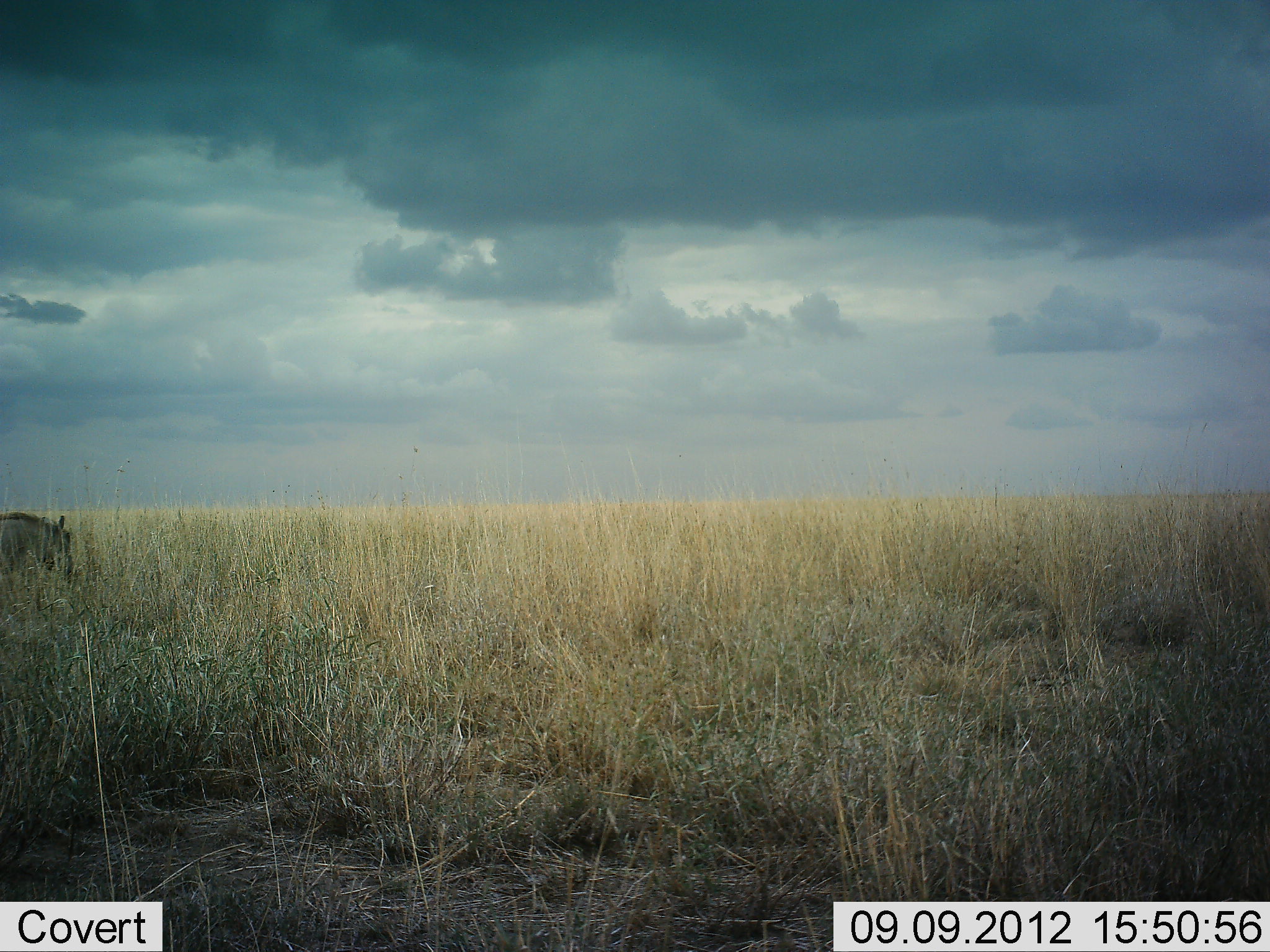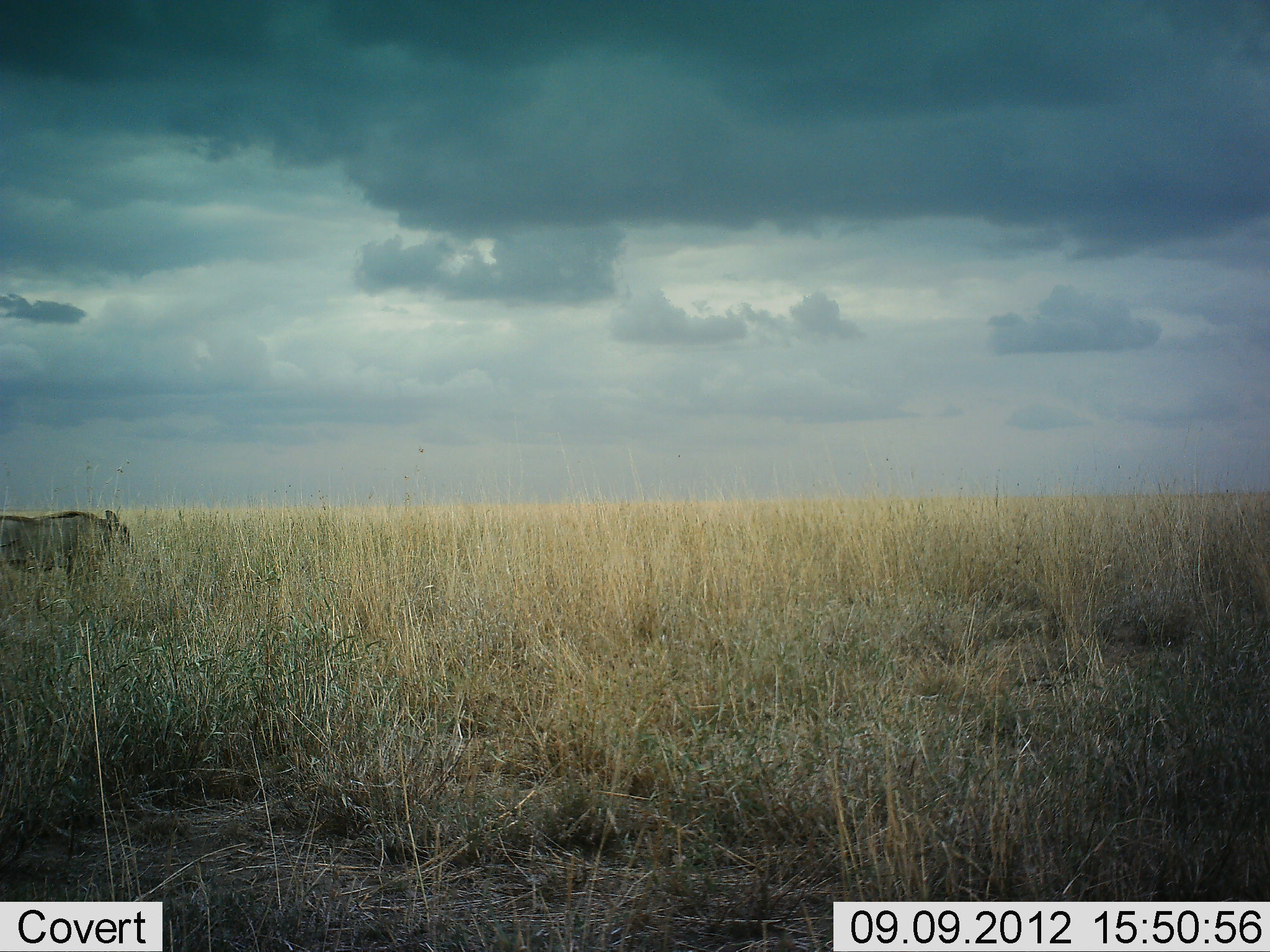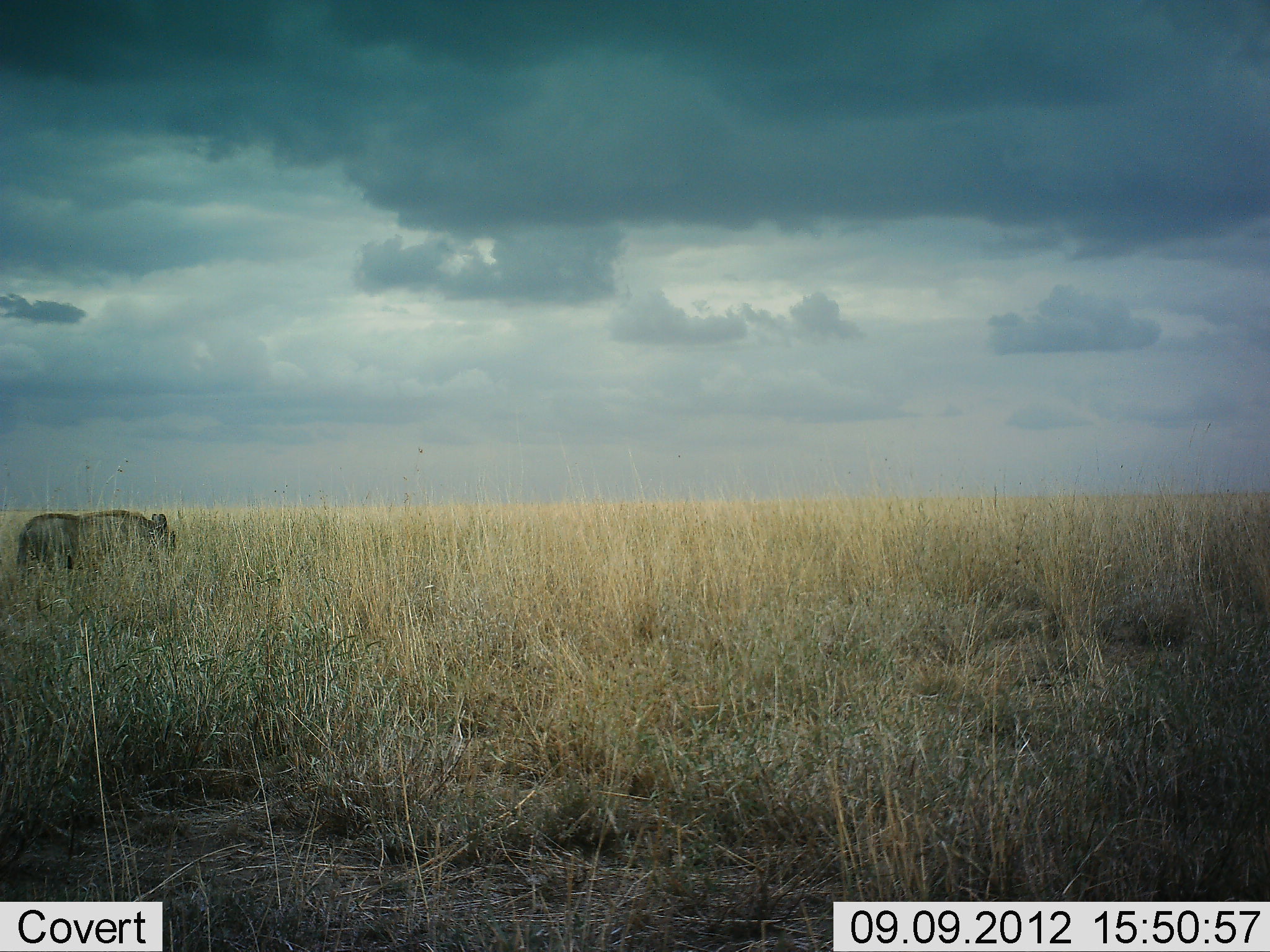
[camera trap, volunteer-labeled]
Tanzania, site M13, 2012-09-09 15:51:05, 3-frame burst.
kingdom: Animalia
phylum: Chordata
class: Mammalia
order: Artiodactyla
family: Suidae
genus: Phacochoerus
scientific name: Phacochoerus africanus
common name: warthog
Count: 1.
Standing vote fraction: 0%.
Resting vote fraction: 0%.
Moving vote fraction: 100%.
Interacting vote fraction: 0%.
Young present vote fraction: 0%.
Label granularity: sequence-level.